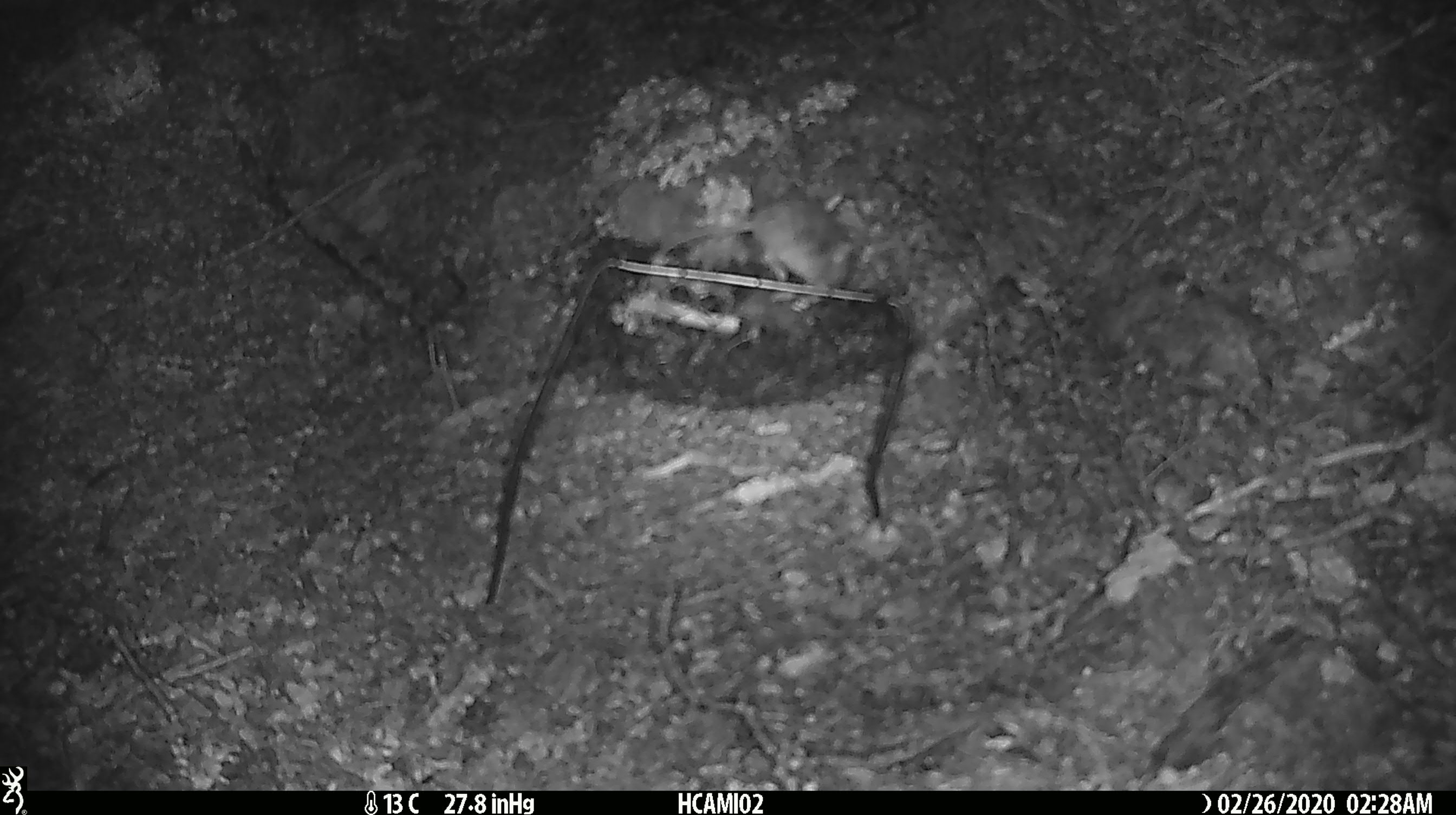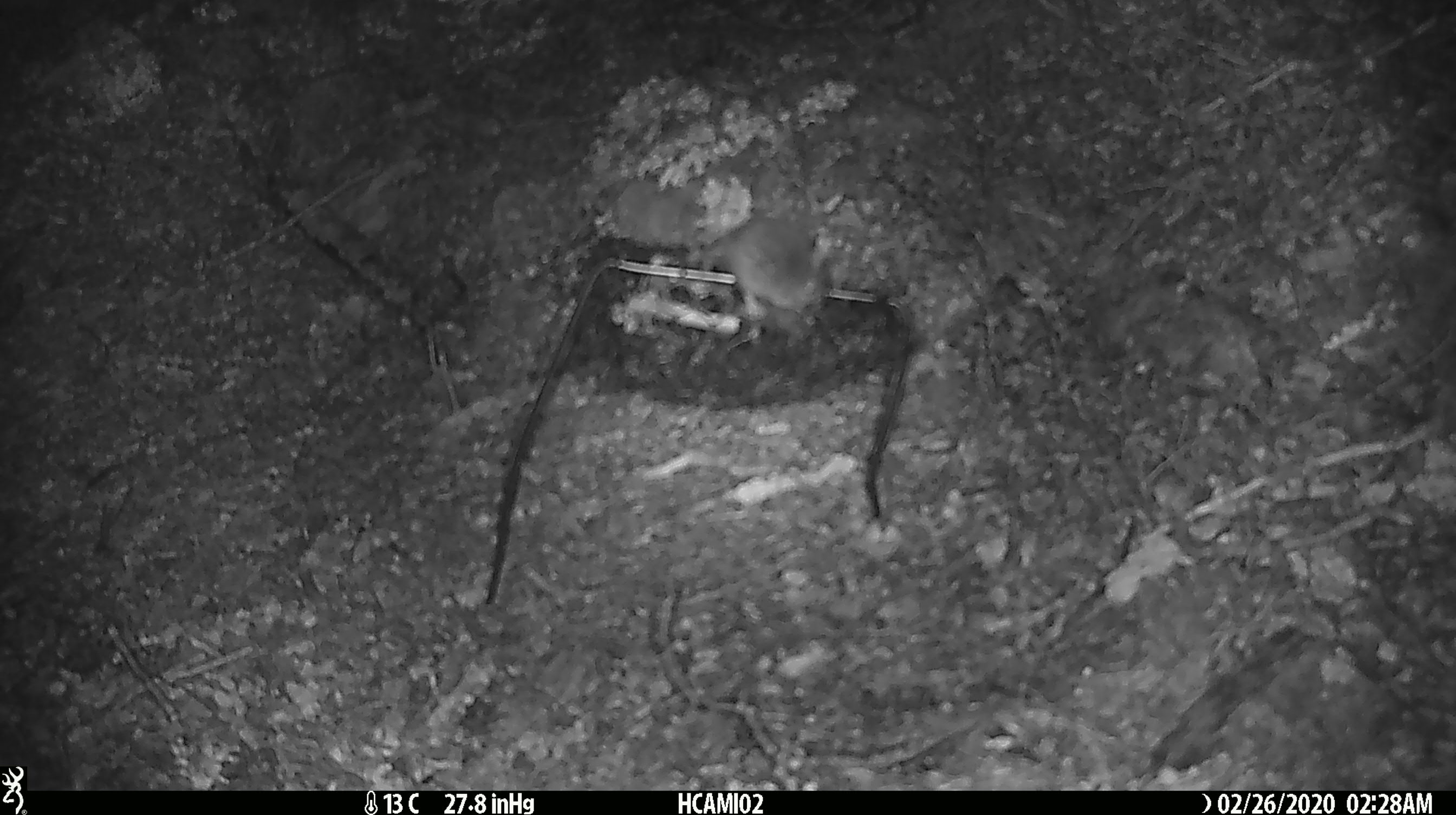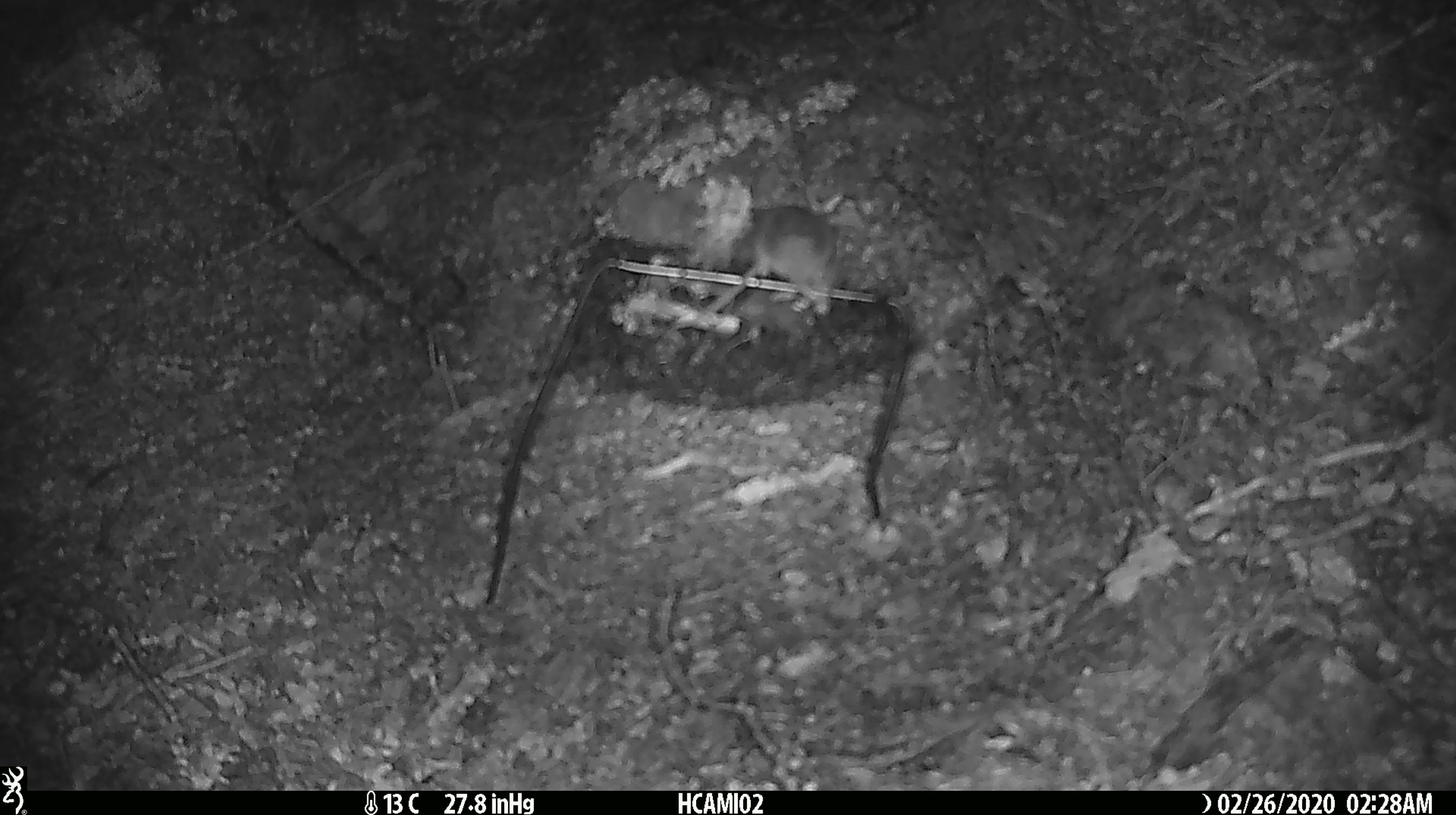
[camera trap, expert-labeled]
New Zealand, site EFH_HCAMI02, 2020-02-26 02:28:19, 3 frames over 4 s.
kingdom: Animalia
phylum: Chordata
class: Mammalia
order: Rodentia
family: Muridae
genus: Mus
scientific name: Mus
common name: mouse